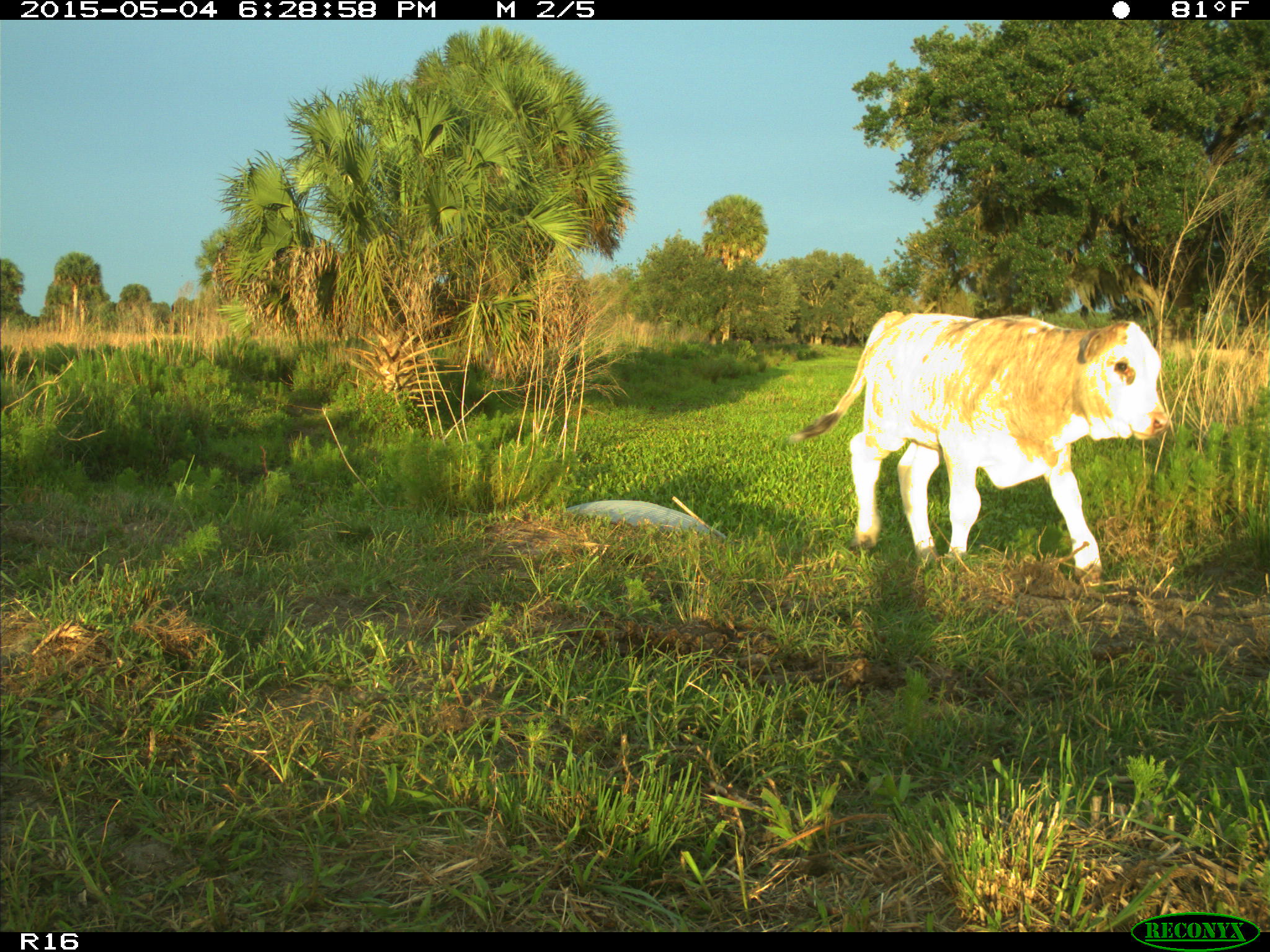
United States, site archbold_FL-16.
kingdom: Animalia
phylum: Chordata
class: Mammalia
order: Artiodactyla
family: Bovidae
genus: Bos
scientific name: Bos taurus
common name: domestic cow